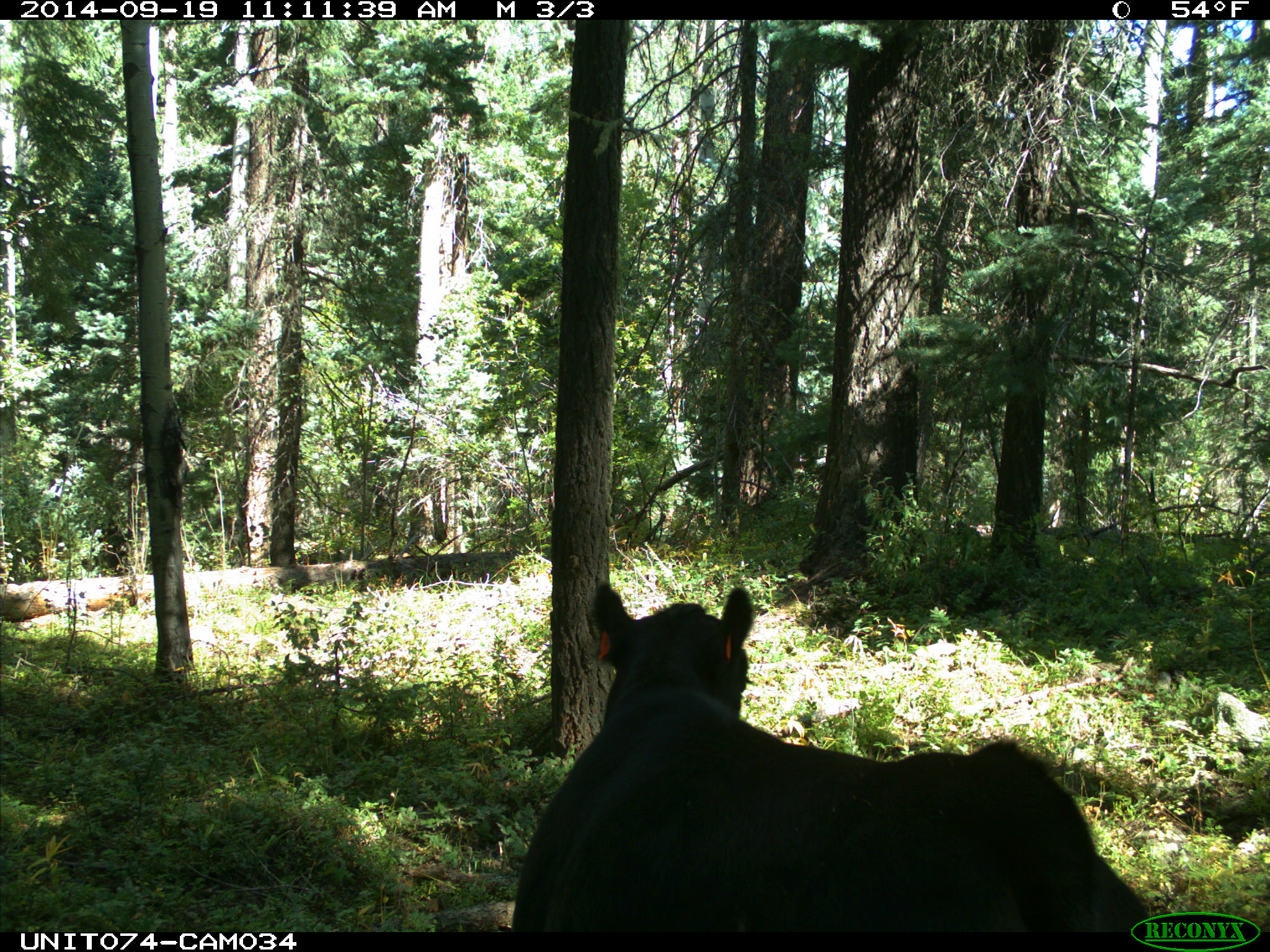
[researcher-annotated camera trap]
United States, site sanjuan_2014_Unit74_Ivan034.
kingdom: Animalia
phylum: Chordata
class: Mammalia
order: Artiodactyla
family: Bovidae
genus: Bos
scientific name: Bos taurus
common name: domestic cow